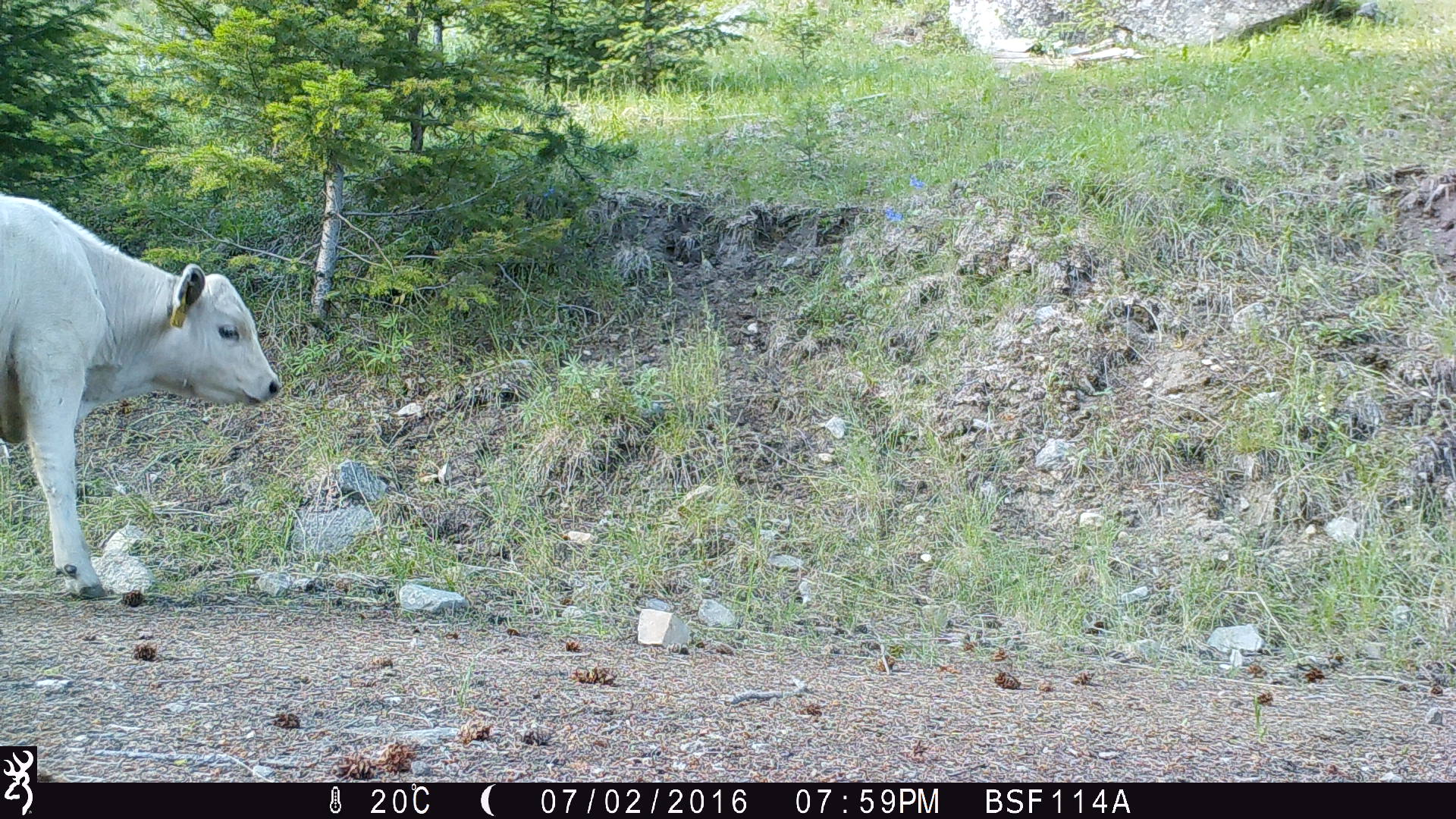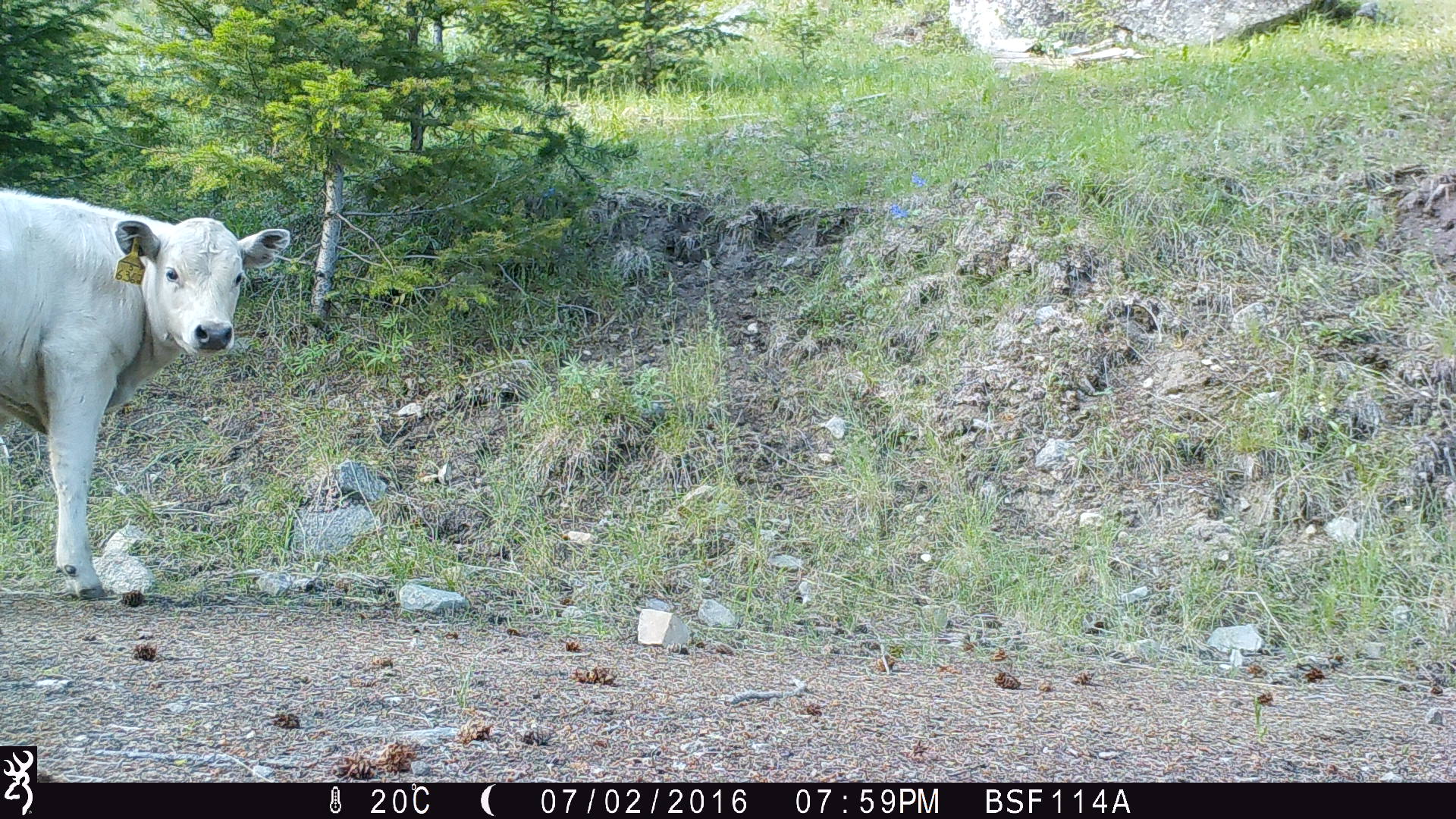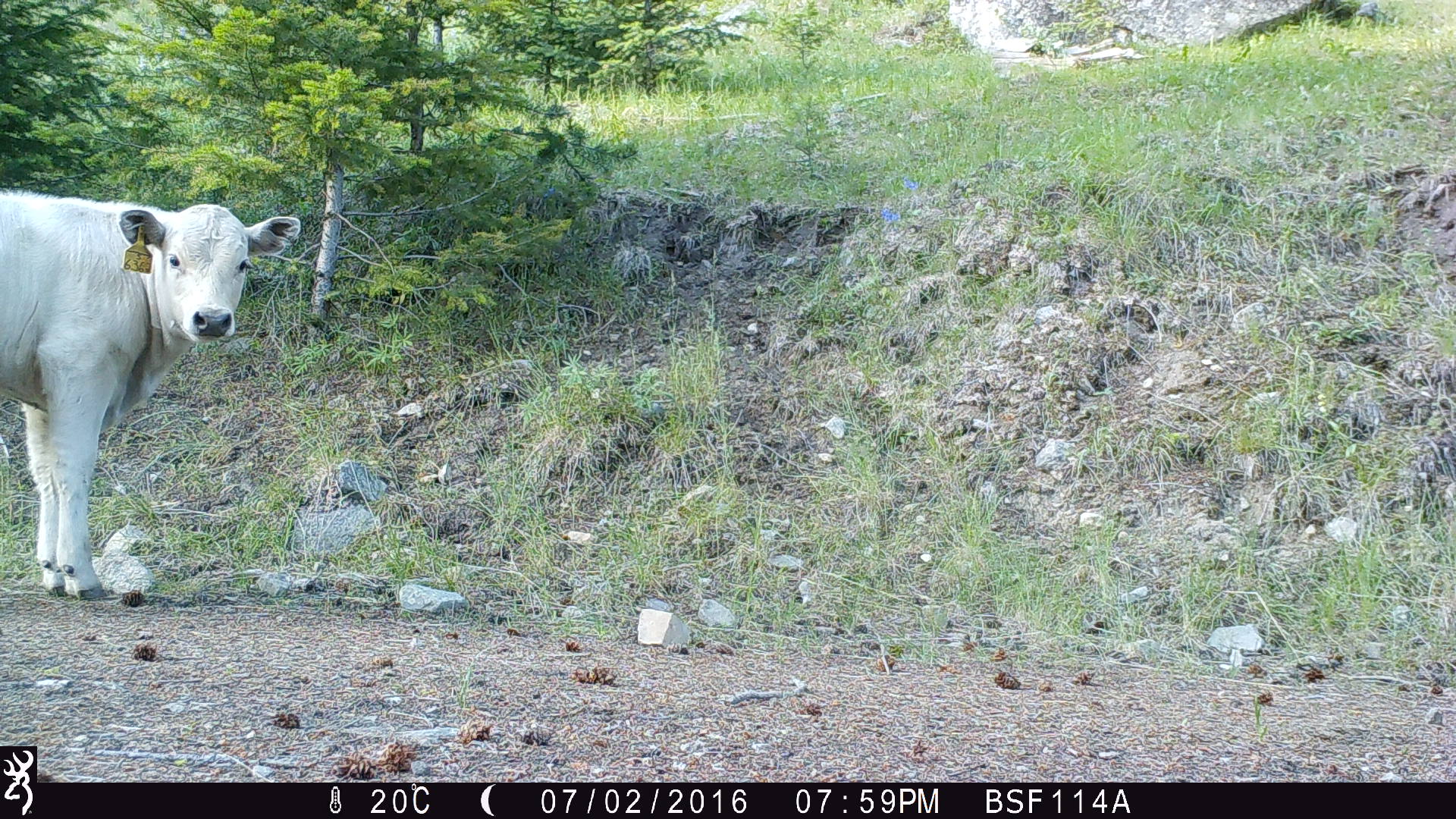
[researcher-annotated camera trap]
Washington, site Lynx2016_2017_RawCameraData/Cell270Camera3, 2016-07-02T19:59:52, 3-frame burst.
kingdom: Animalia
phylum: Chordata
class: Mammalia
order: Artiodactyla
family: Bovidae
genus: Bos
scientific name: Bos taurus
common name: domestic cattle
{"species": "domestic cattle (Bos taurus)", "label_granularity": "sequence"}